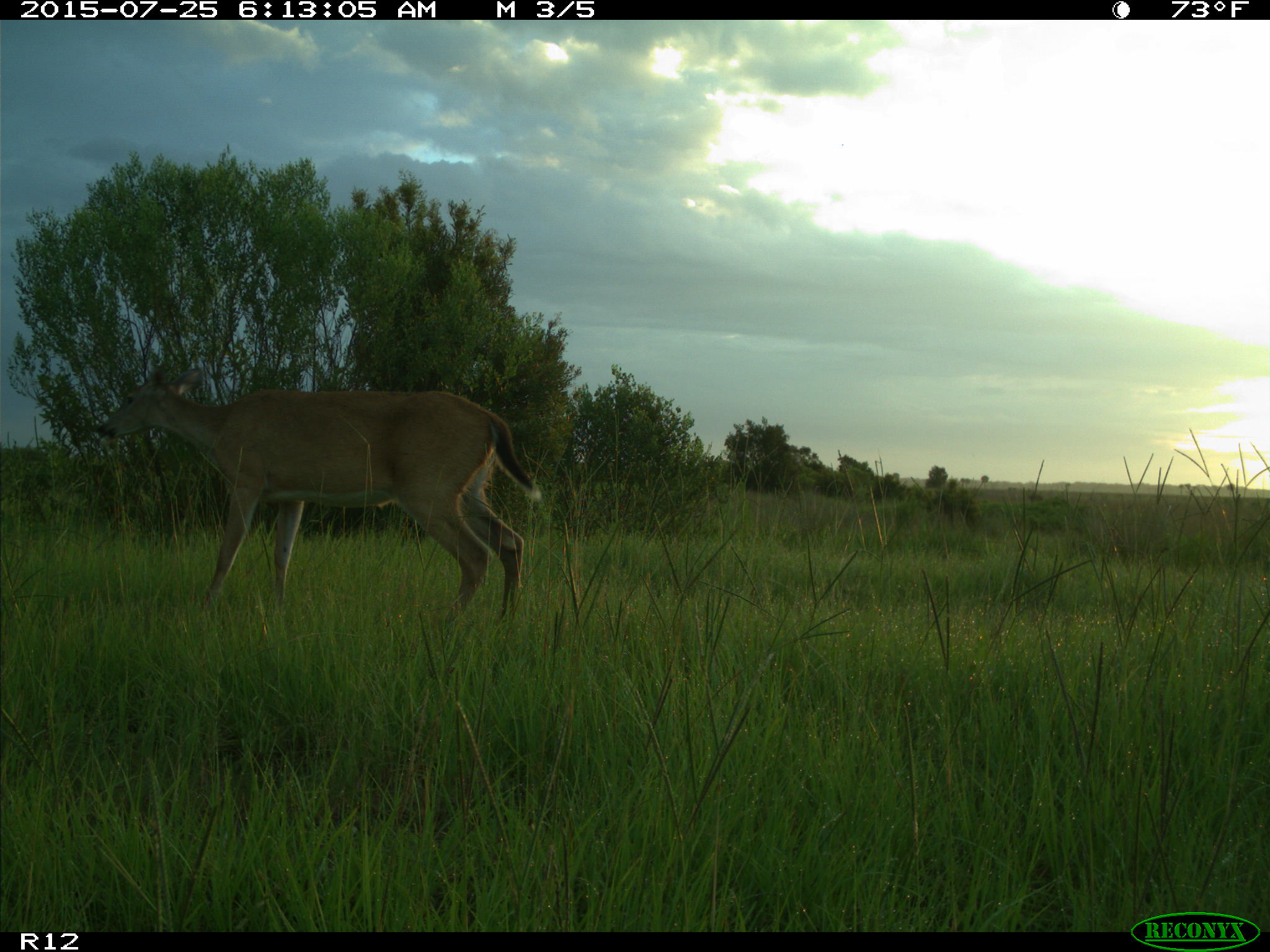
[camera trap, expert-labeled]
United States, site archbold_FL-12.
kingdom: Animalia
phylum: Chordata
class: Mammalia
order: Artiodactyla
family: Cervidae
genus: Odocoileus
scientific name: Odocoileus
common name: deer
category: unidentified deer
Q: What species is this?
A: Unidentified deer (deer) (Odocoileus).